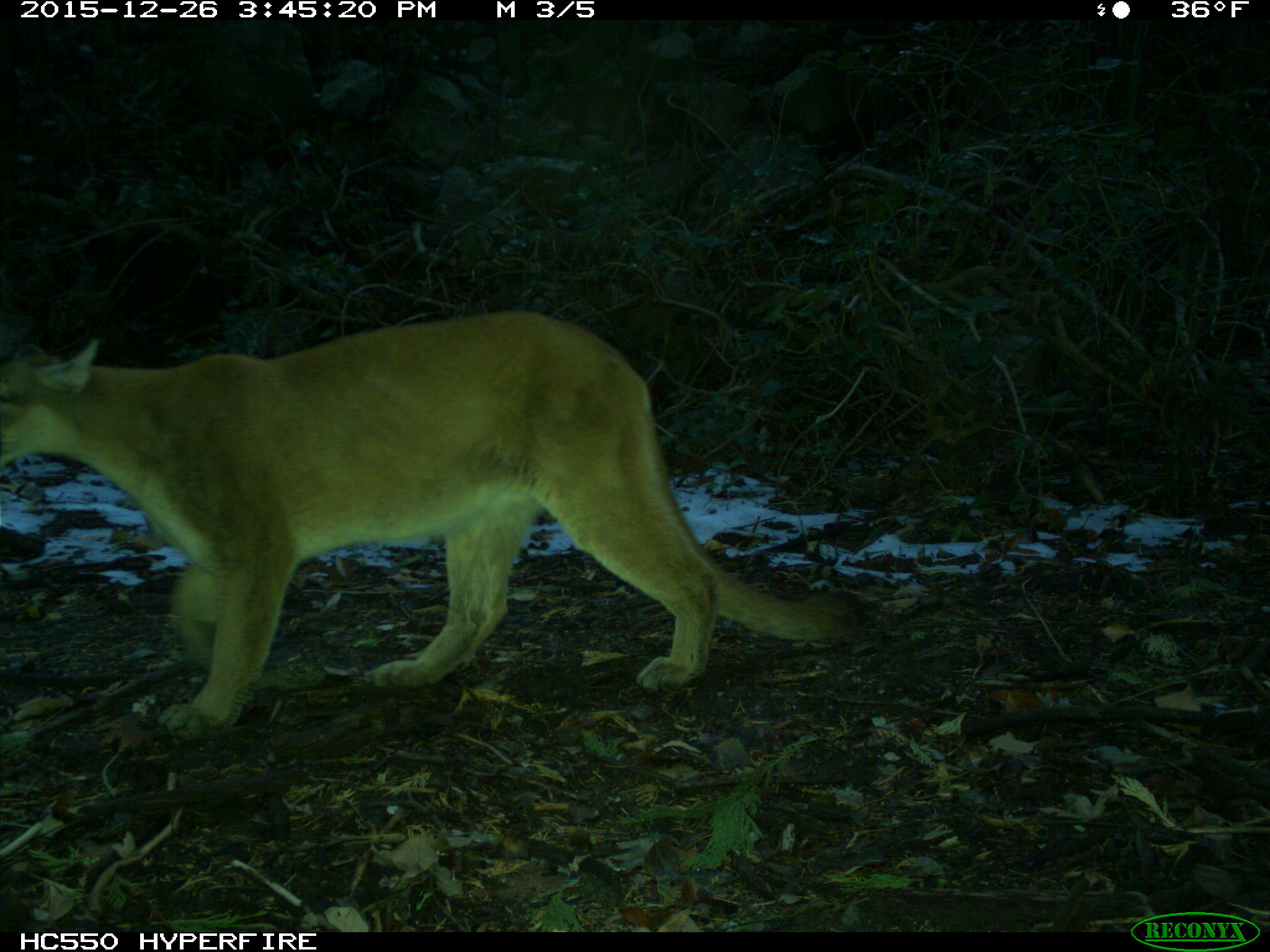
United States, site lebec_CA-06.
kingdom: Animalia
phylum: Chordata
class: Mammalia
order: Carnivora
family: Felidae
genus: Puma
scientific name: Puma concolor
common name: mountain lion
Puma concolor (mountain lion).